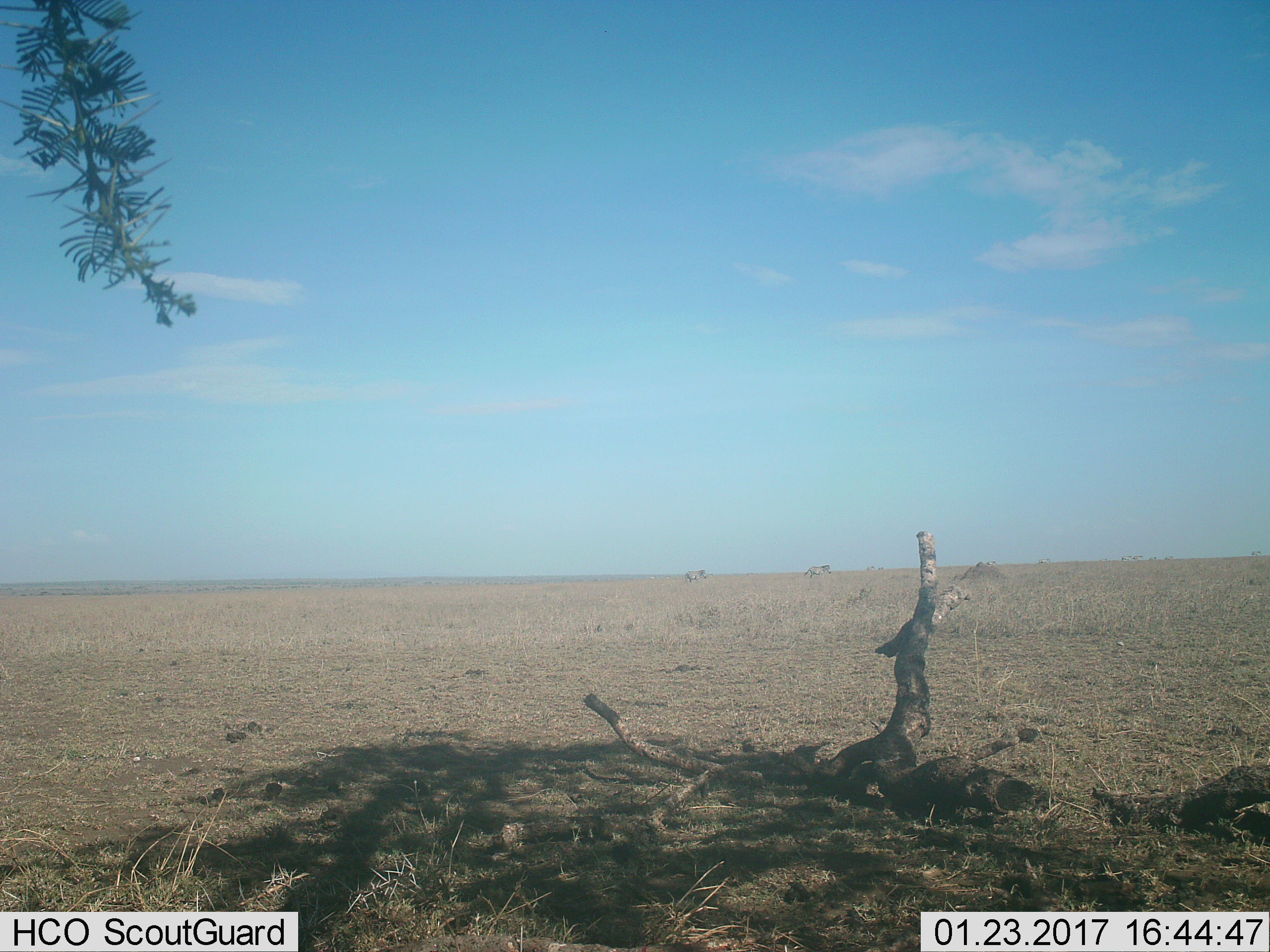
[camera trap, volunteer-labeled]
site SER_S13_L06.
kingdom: Animalia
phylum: Chordata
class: Mammalia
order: Perissodactyla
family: Equidae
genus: Equus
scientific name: Equus quagga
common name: plains zebra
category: zebraplains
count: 11-50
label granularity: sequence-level